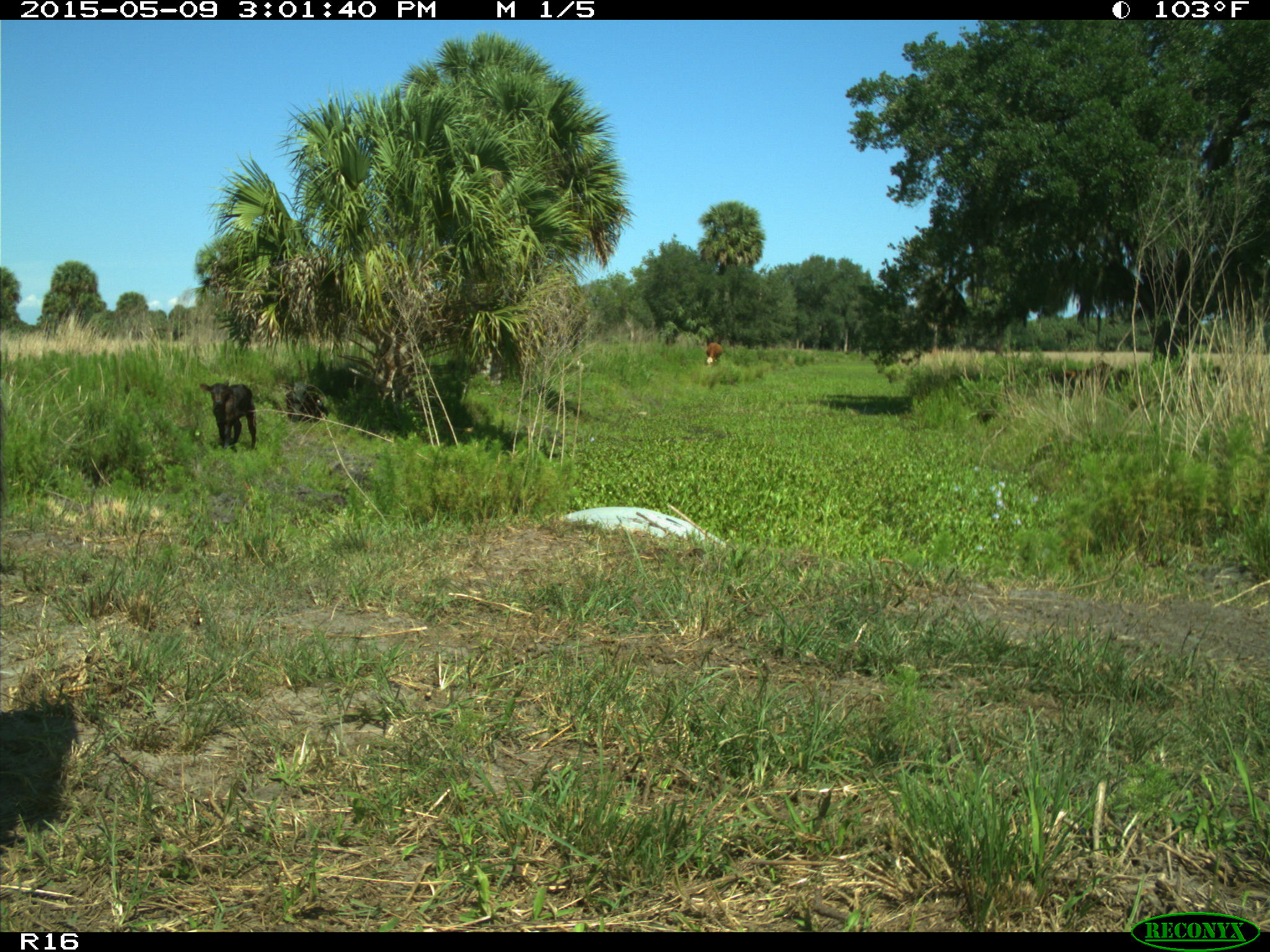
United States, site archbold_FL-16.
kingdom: Animalia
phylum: Chordata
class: Mammalia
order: Artiodactyla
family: Bovidae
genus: Bos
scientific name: Bos taurus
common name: domestic cow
Bos taurus (domestic cow).